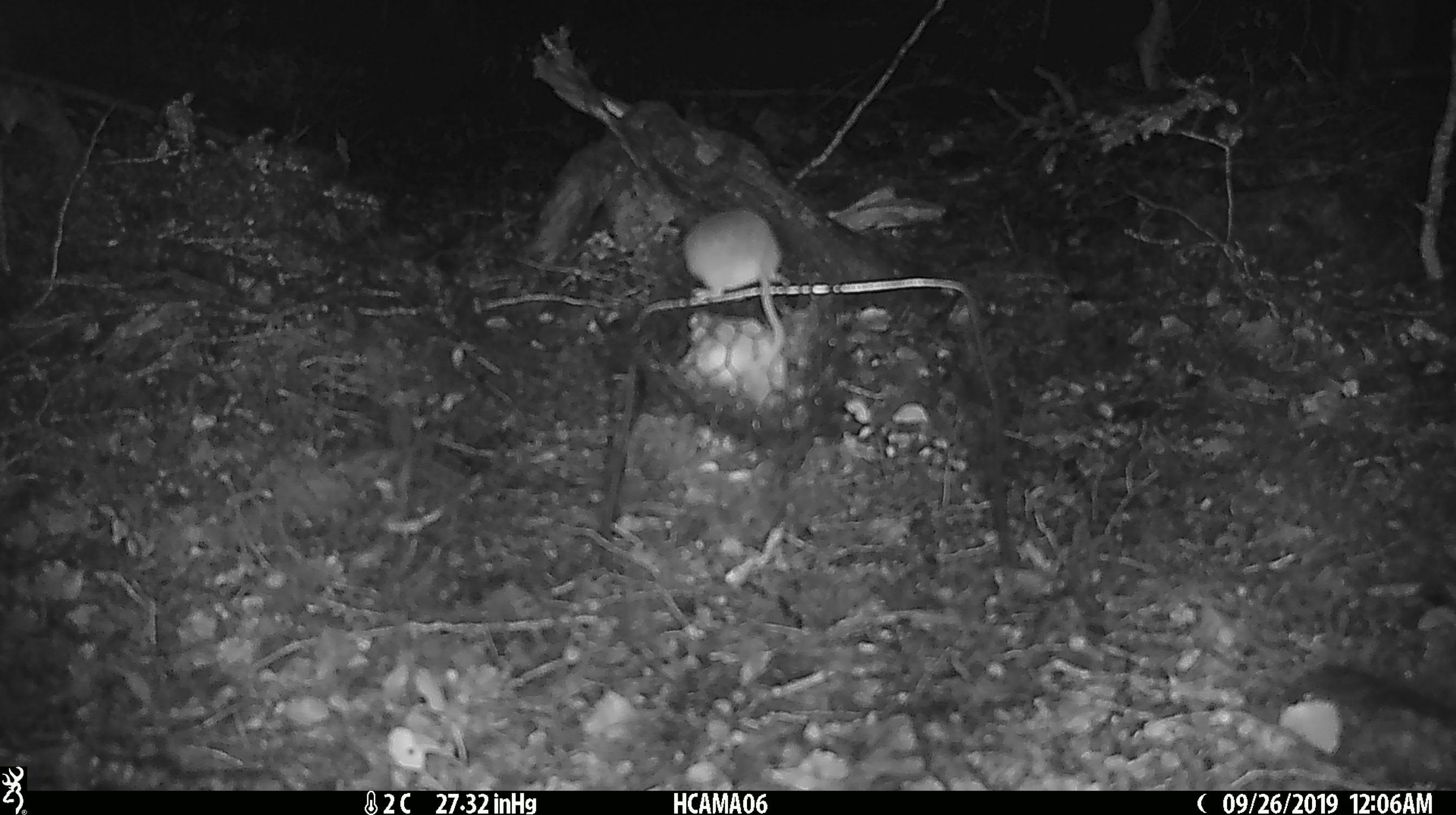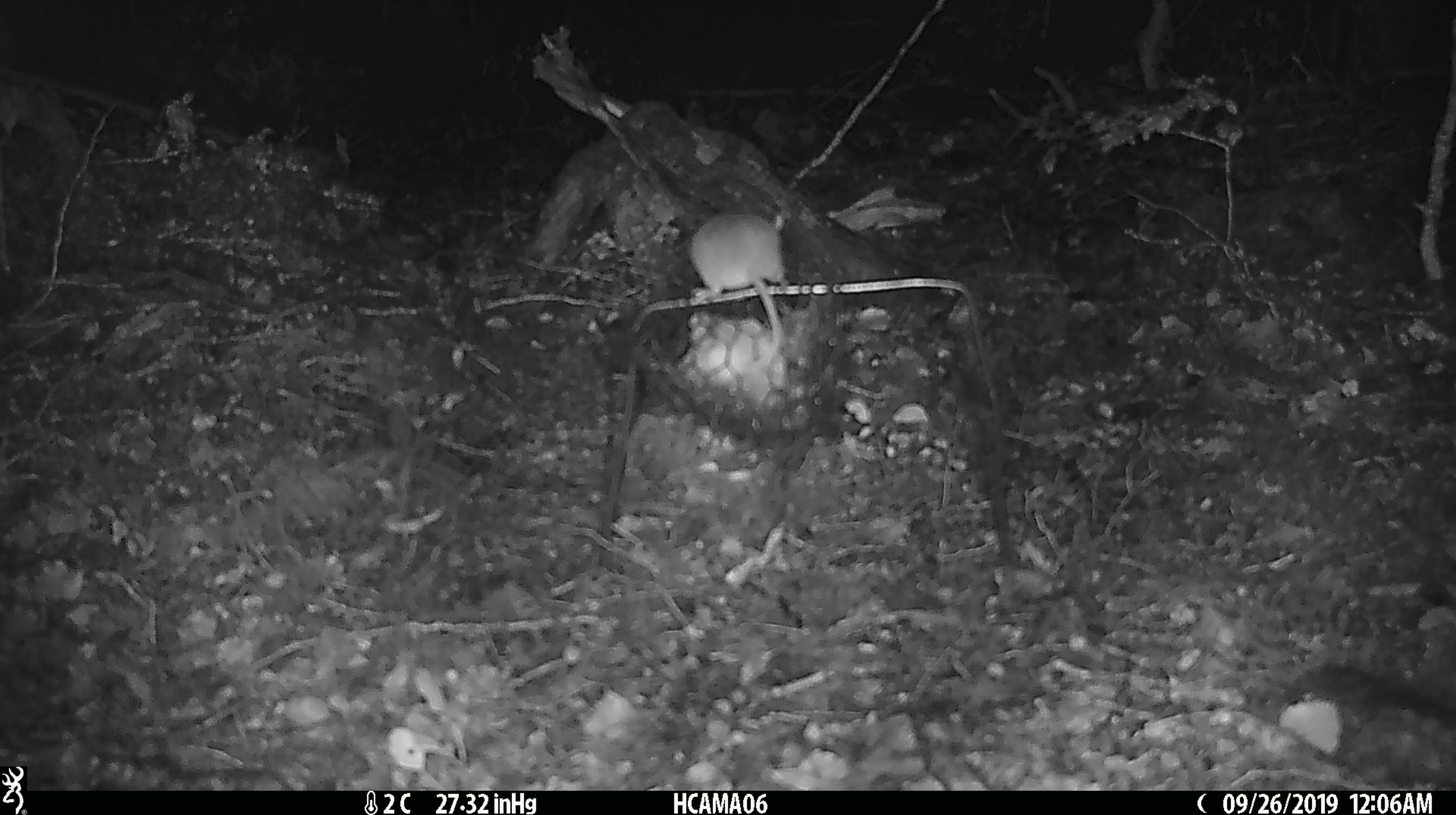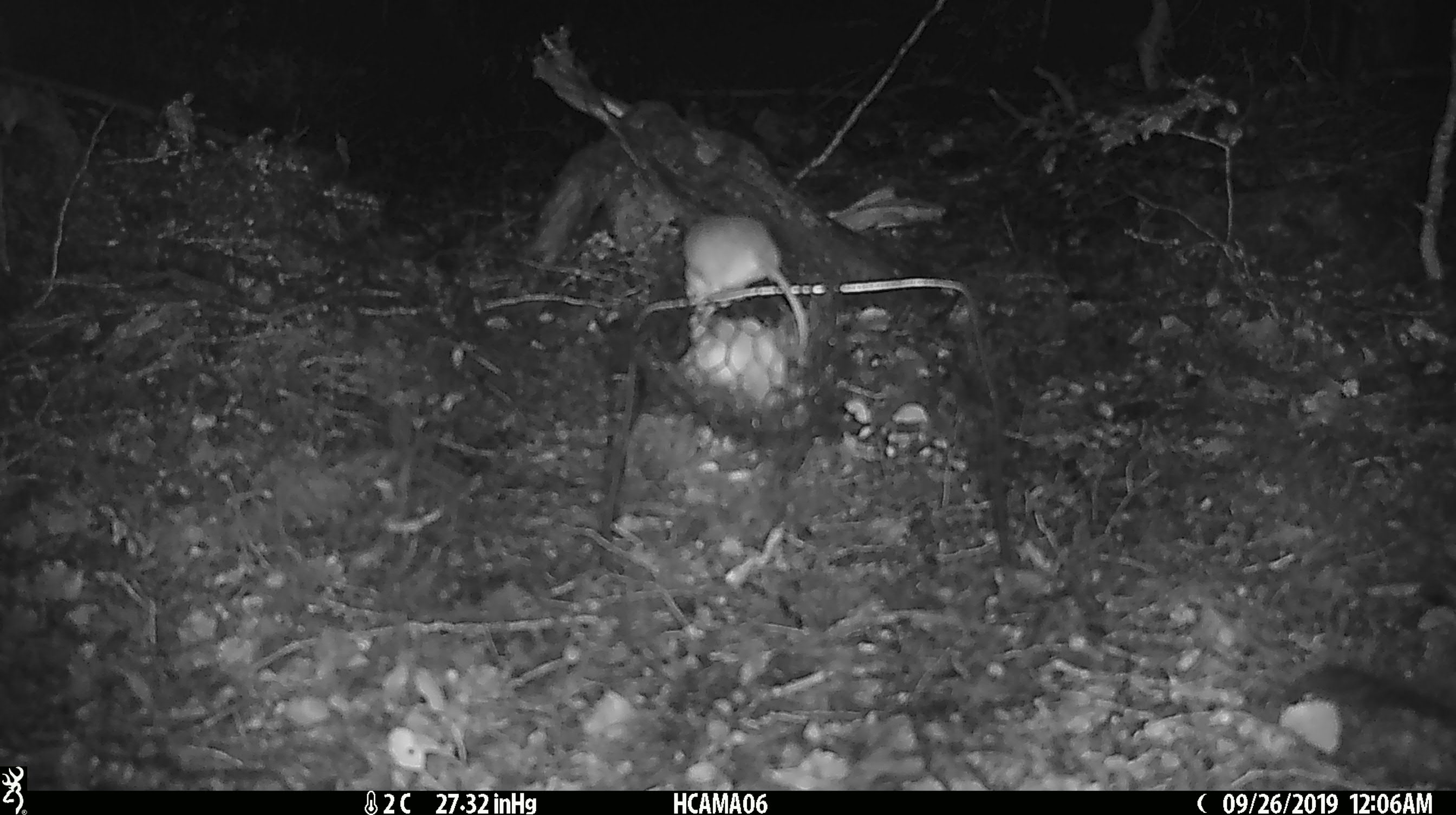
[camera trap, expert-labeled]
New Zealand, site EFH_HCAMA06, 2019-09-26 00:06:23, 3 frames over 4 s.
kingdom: Animalia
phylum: Chordata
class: Mammalia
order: Rodentia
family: Muridae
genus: Mus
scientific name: Mus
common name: mouse